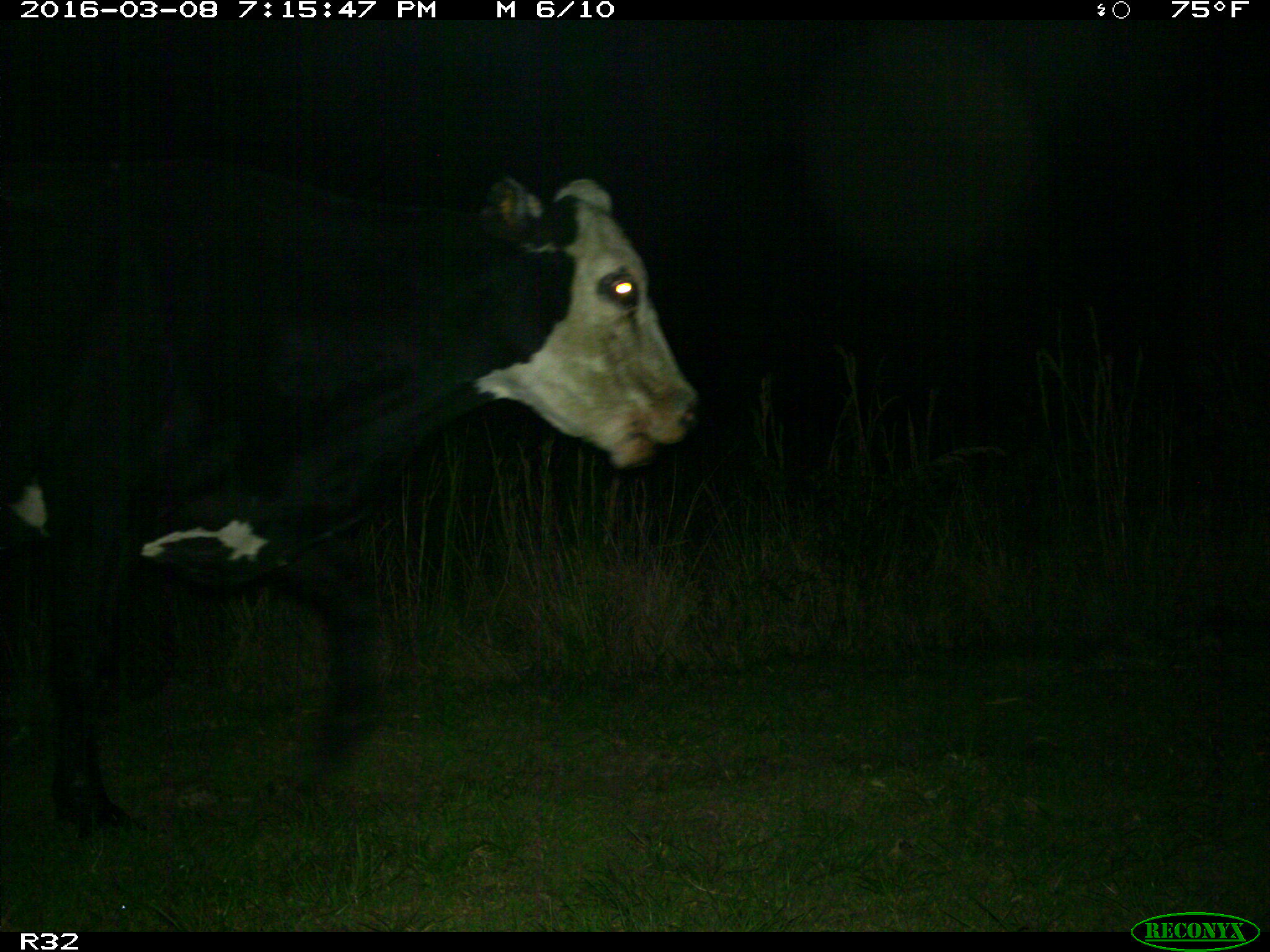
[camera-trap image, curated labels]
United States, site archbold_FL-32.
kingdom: Animalia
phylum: Chordata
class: Mammalia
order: Artiodactyla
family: Bovidae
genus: Bos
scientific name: Bos taurus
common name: domestic cow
Bos taurus (domestic cow).